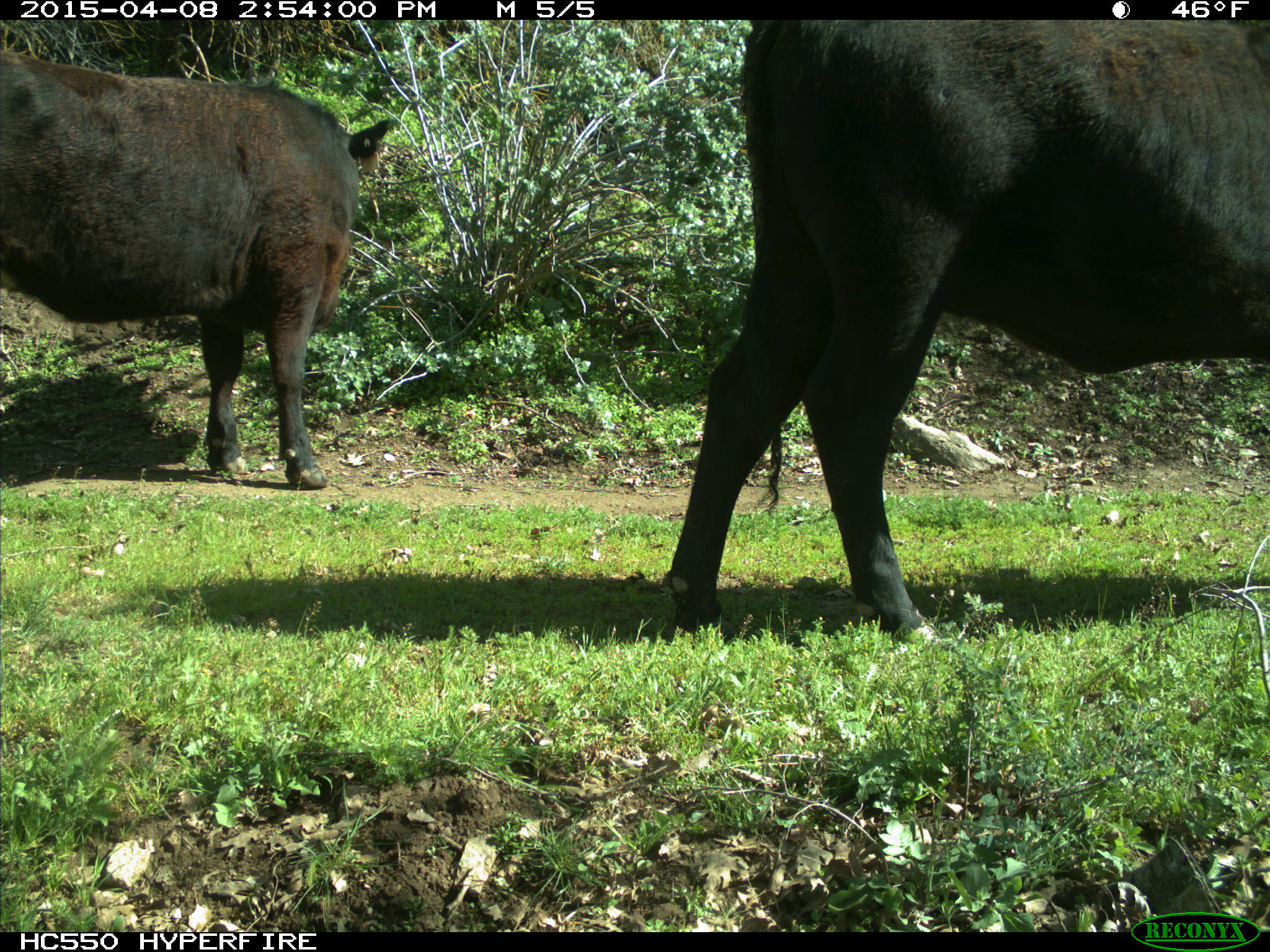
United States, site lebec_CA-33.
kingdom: Animalia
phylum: Chordata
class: Mammalia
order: Artiodactyla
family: Bovidae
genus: Bos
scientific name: Bos taurus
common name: domestic cow